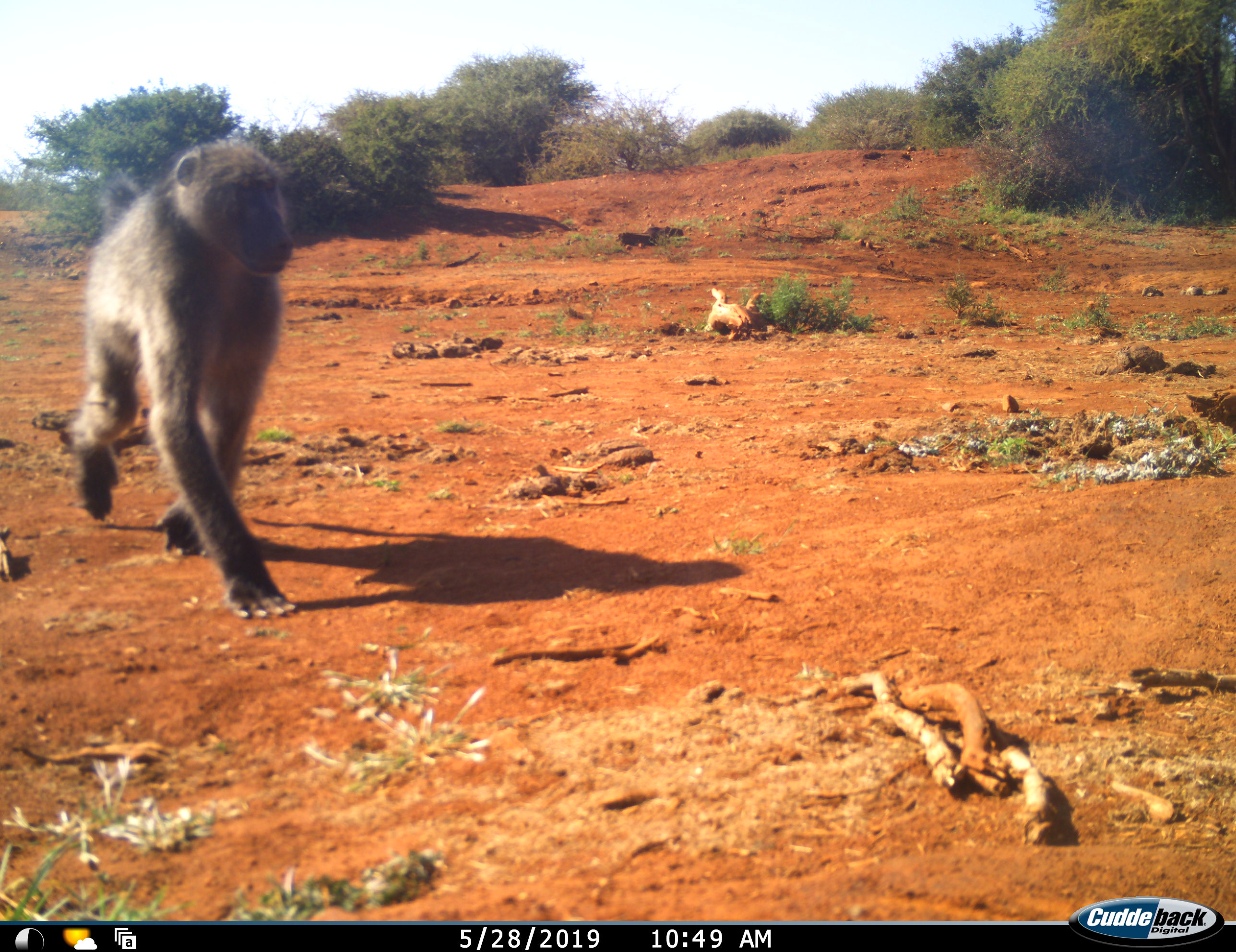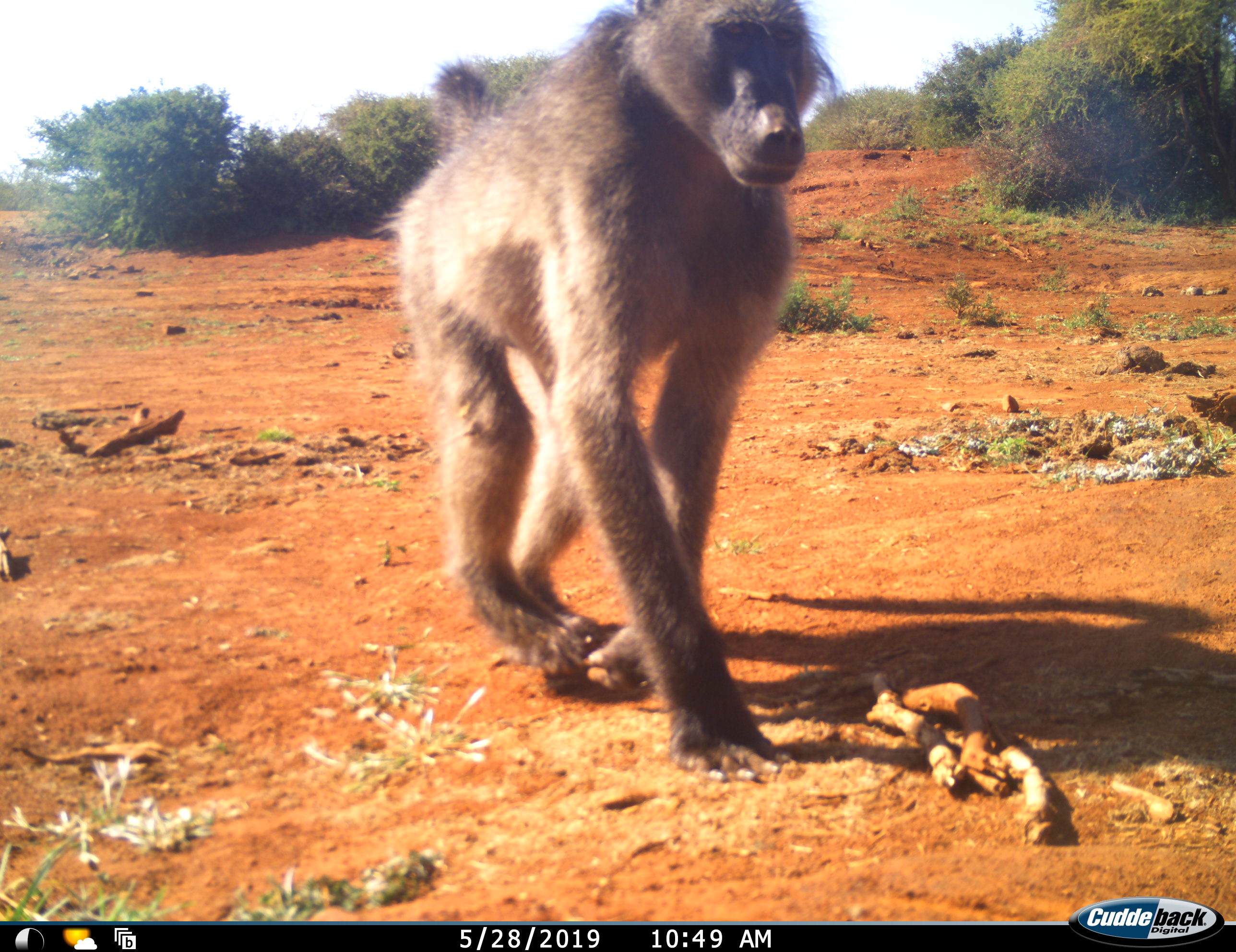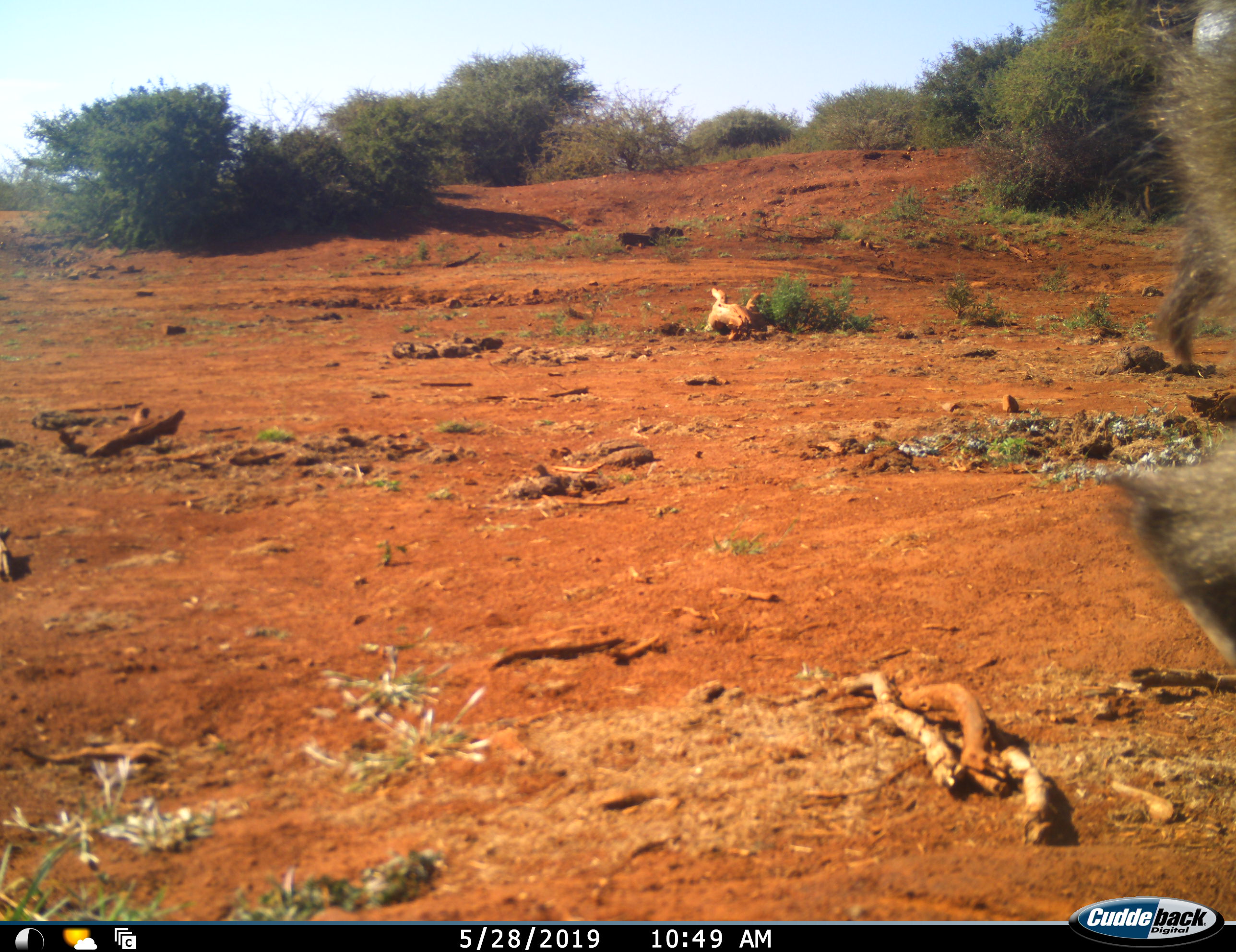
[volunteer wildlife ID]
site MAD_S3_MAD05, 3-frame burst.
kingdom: Animalia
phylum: Chordata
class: Mammalia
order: Primates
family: Cercopithecidae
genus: Papio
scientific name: Papio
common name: baboon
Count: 1.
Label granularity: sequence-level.